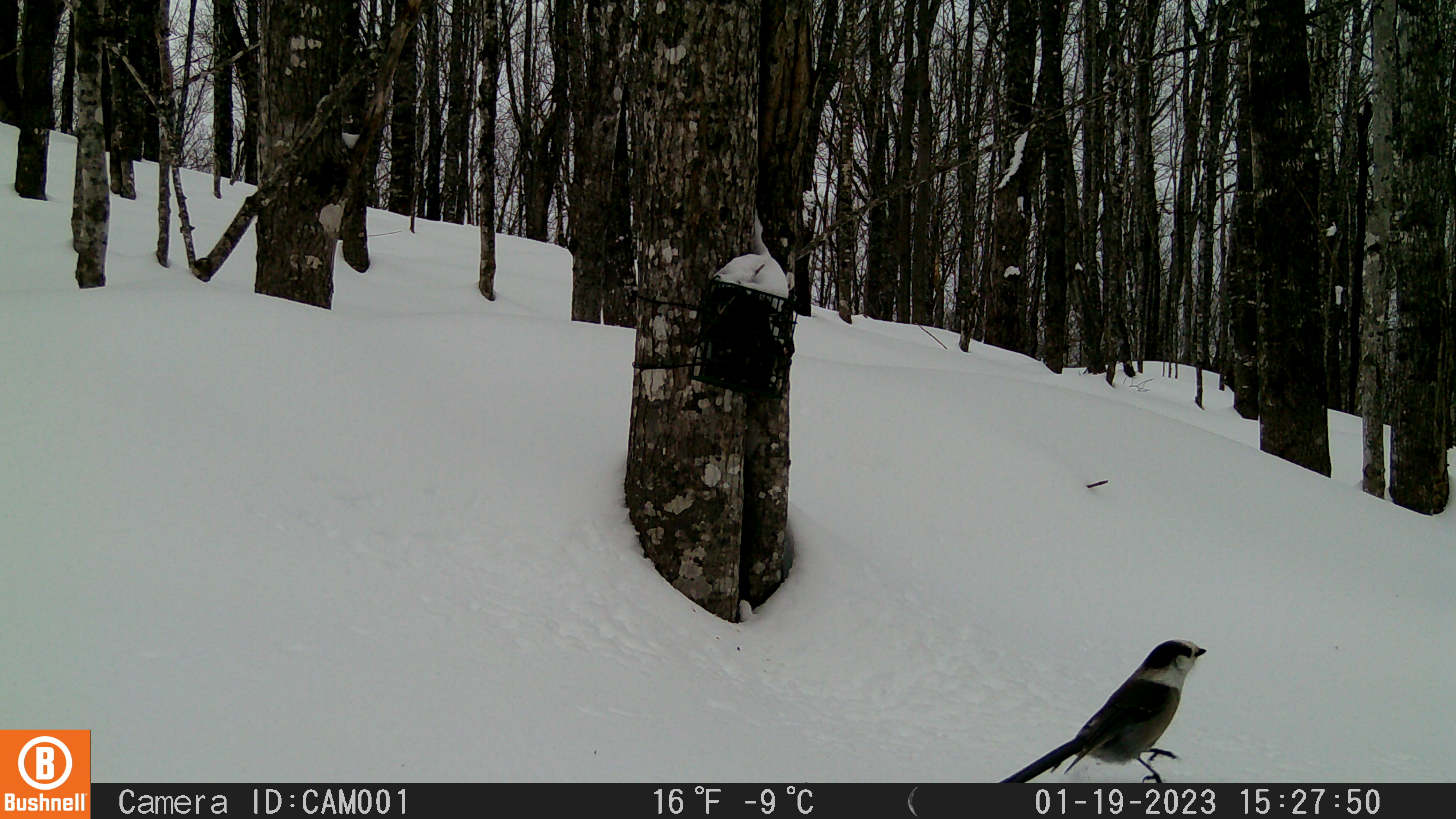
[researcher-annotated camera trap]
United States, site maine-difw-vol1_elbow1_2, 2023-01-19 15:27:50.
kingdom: Animalia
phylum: Chordata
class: Aves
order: Passeriformes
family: Corvidae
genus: Perisoreus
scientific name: Perisoreus canadensis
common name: canada jay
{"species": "canada jay (Perisoreus canadensis)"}